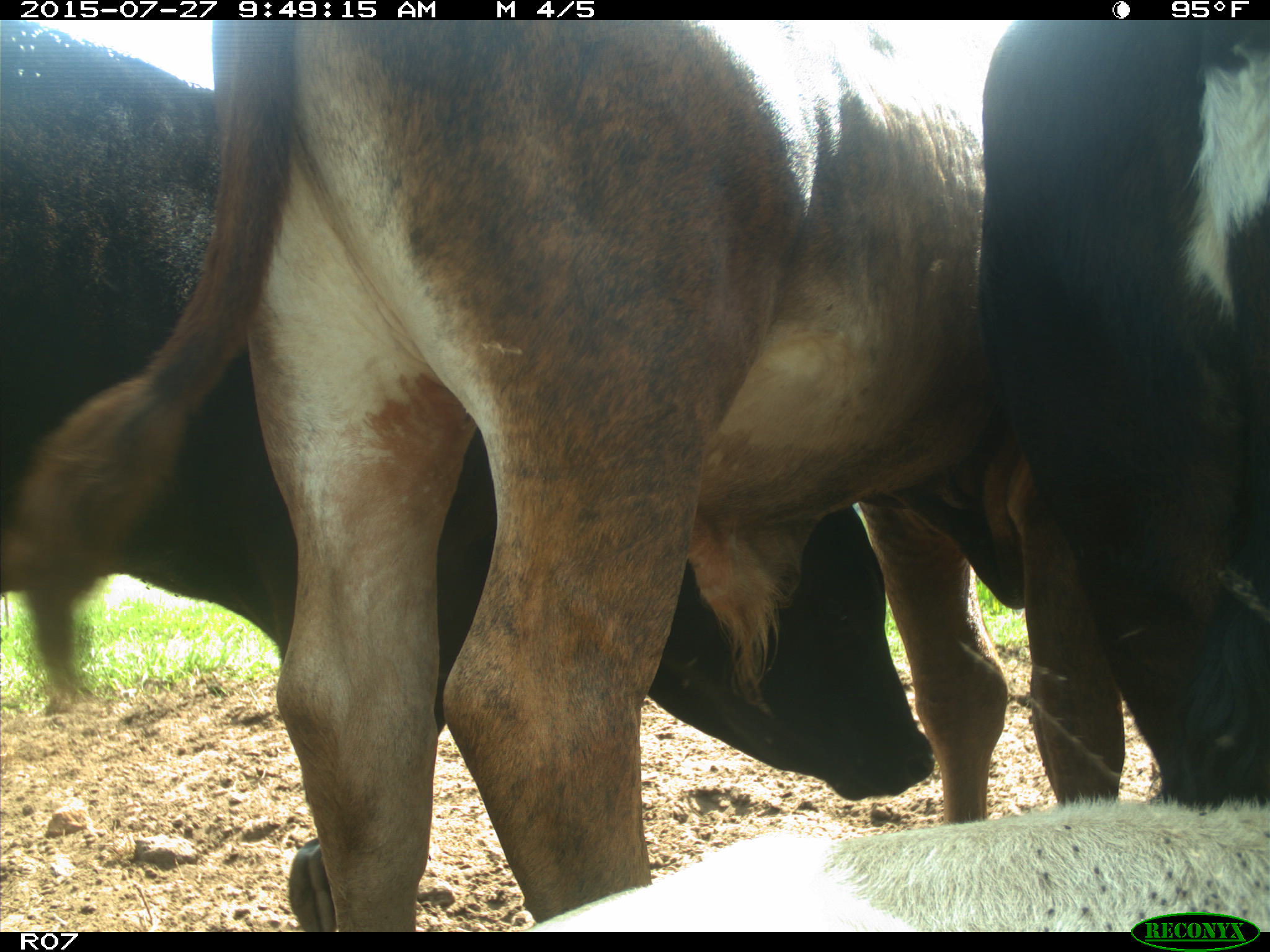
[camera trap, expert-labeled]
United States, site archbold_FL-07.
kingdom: Animalia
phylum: Chordata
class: Mammalia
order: Artiodactyla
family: Bovidae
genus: Bos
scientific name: Bos taurus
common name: domestic cow